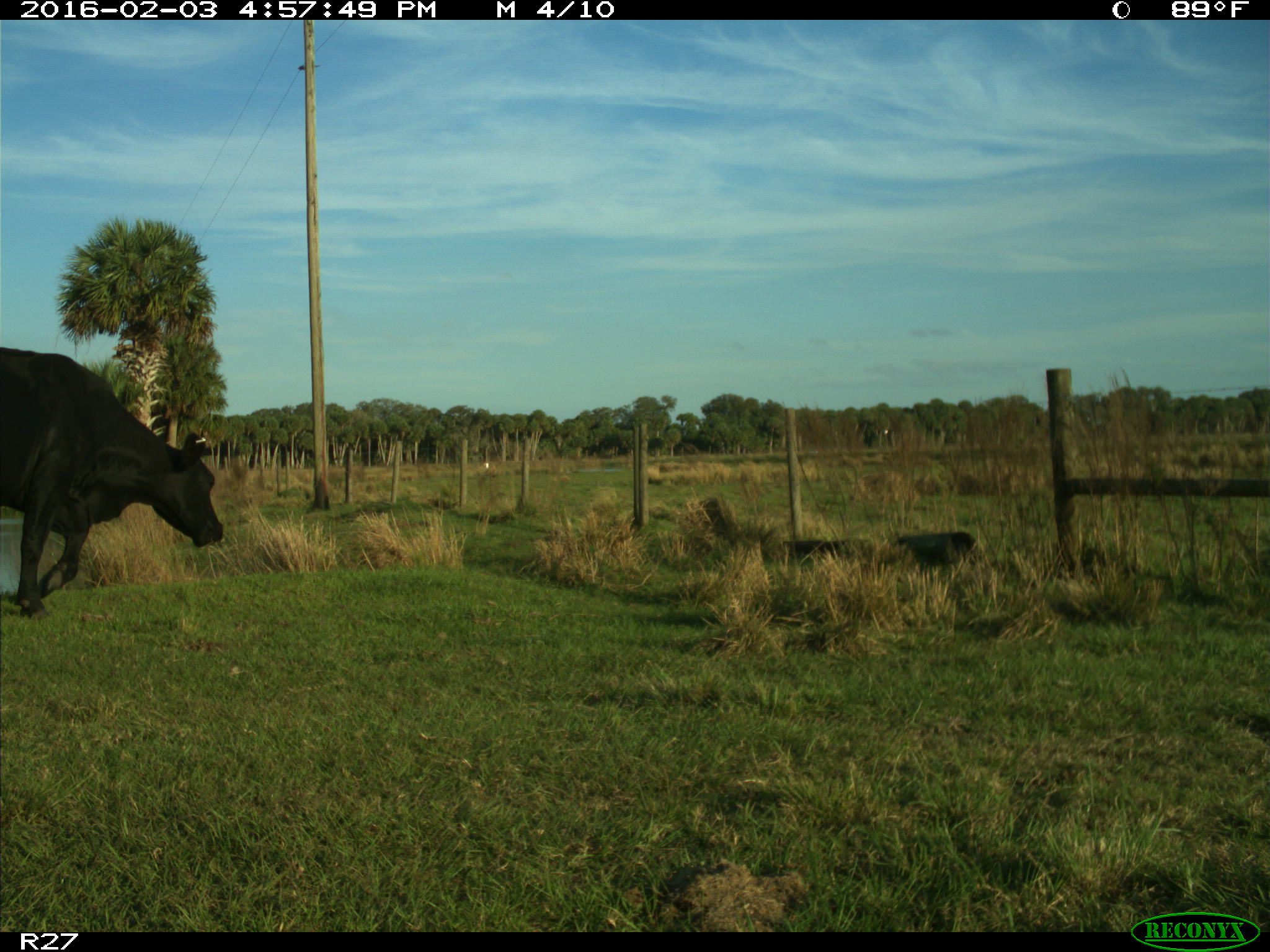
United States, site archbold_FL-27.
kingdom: Animalia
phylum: Chordata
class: Mammalia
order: Artiodactyla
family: Bovidae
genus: Bos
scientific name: Bos taurus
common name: domestic cow